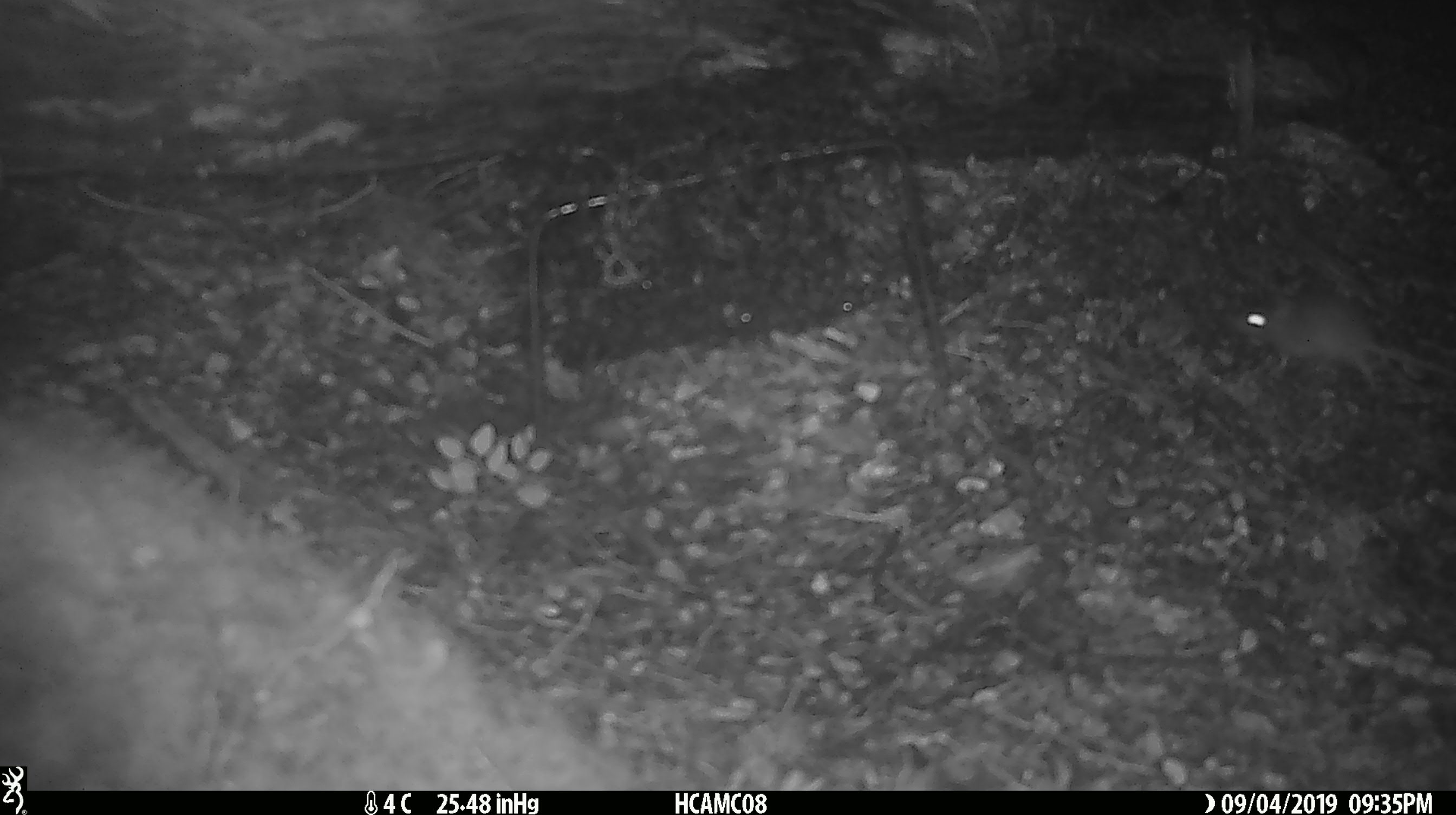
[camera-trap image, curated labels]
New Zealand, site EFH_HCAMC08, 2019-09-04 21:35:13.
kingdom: Animalia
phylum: Chordata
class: Mammalia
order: Rodentia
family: Muridae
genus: Mus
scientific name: Mus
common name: mouse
Mouse (Mus).